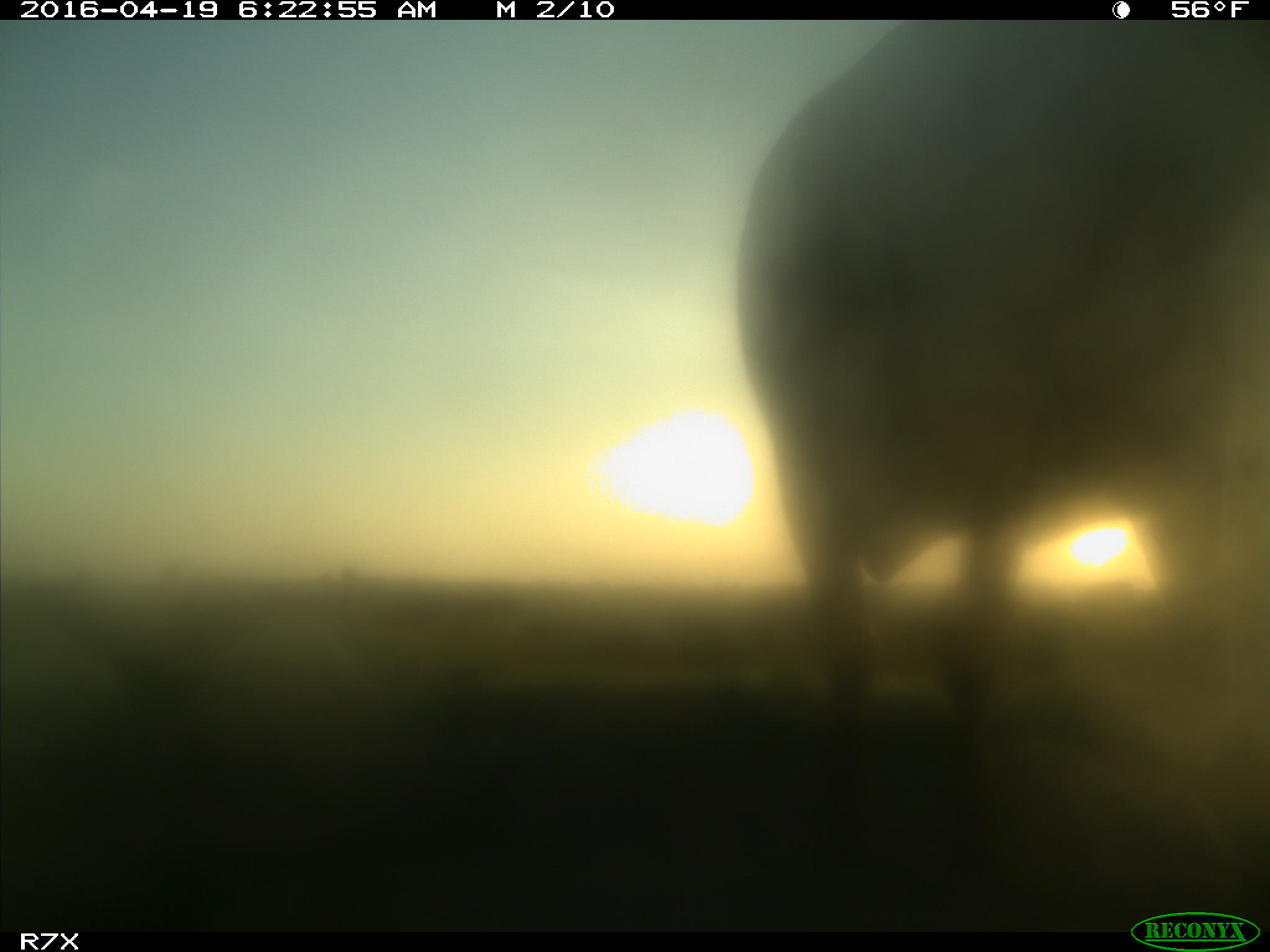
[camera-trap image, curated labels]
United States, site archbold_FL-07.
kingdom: Animalia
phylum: Chordata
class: Mammalia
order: Artiodactyla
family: Bovidae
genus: Bos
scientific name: Bos taurus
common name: domestic cow